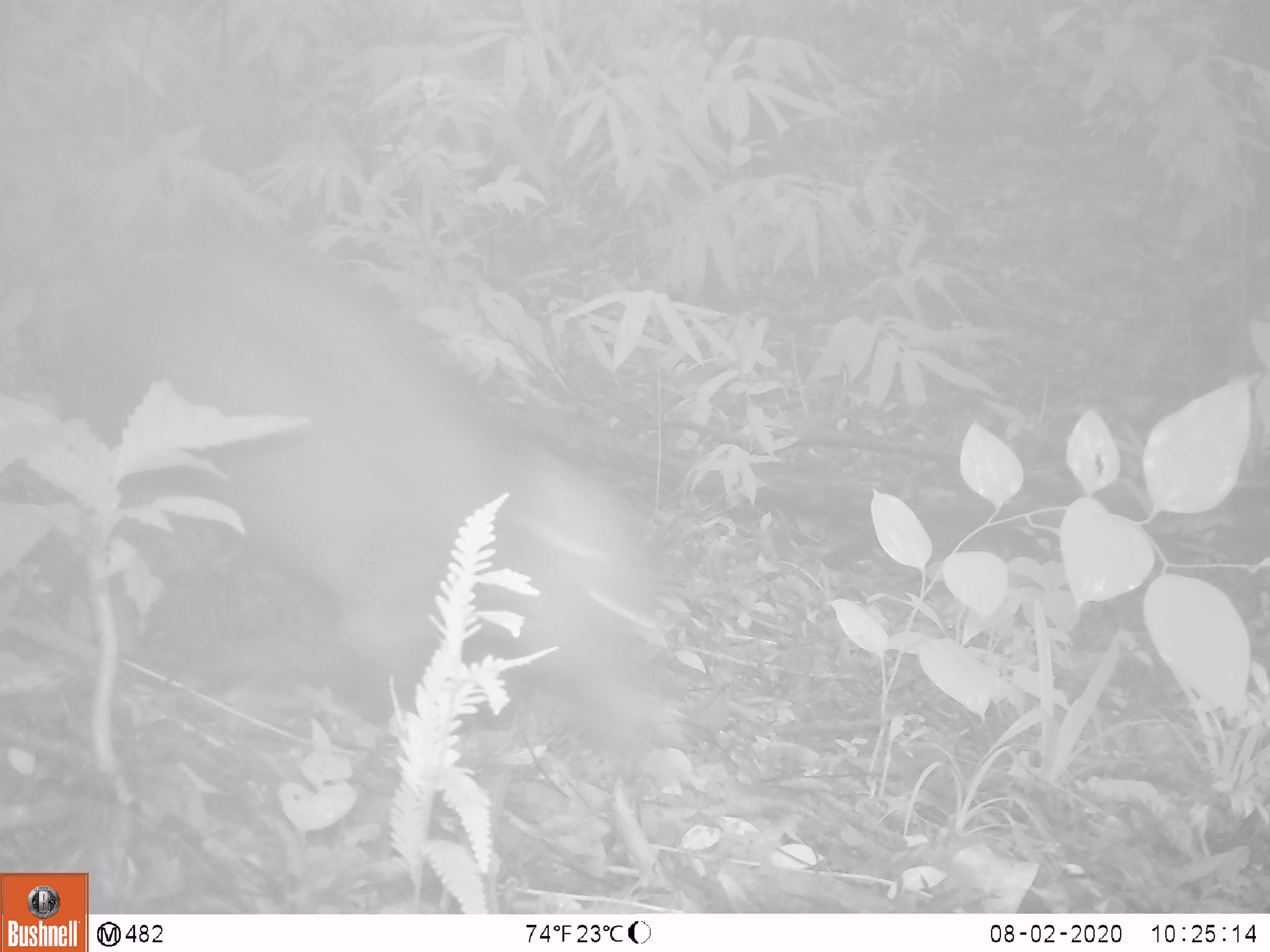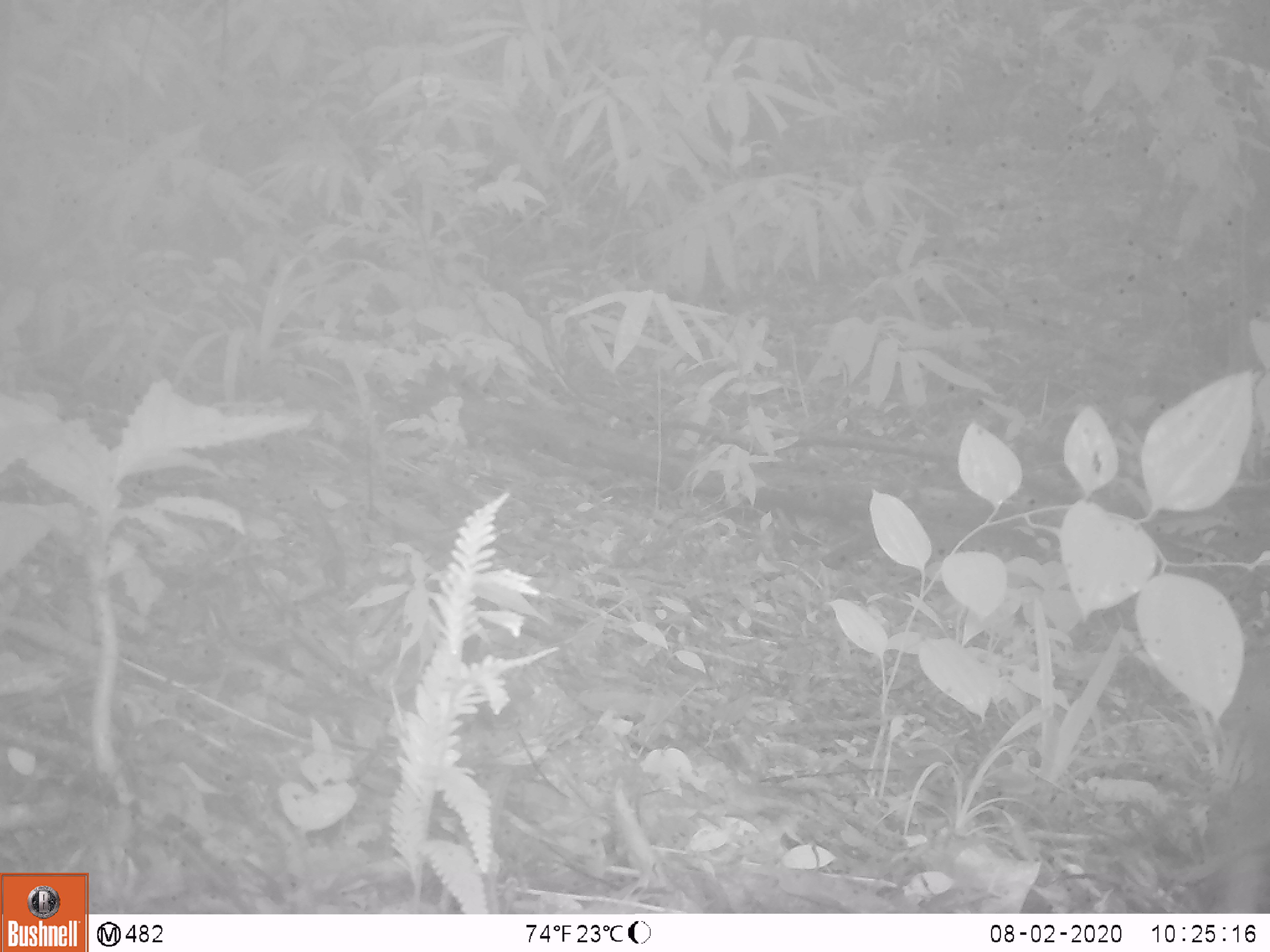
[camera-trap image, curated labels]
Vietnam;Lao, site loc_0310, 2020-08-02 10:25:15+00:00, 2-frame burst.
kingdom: Animalia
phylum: Chordata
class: Mammalia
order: Artiodactyla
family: Suidae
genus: Sus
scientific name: Sus scrofa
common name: eurasian wild pig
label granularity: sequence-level